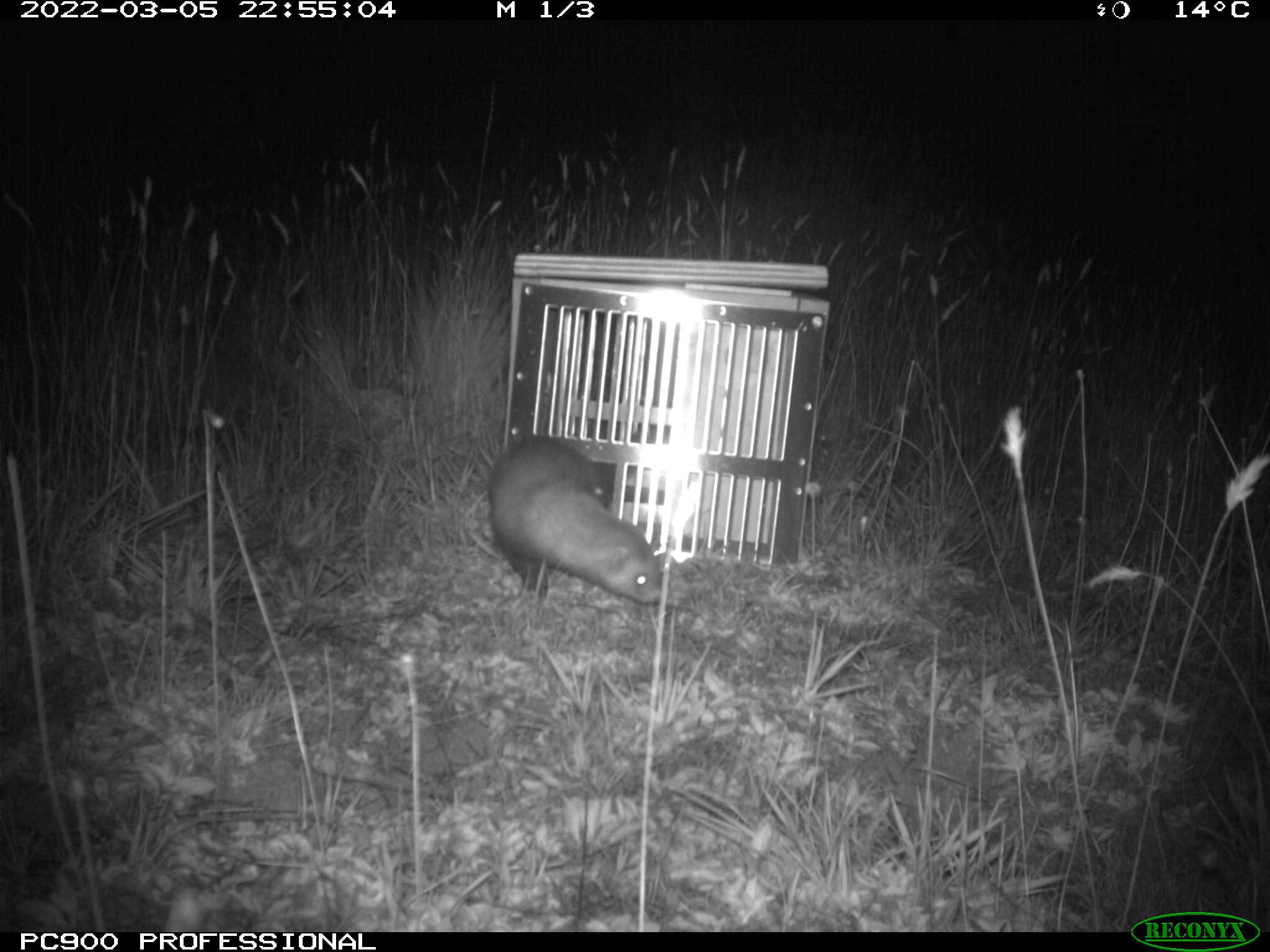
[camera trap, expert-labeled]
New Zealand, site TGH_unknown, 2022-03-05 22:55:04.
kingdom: Animalia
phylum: Chordata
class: Mammalia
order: Carnivora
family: Mustelidae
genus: Mustela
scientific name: Mustela furo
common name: ferret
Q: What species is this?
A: Ferret (Mustela furo).